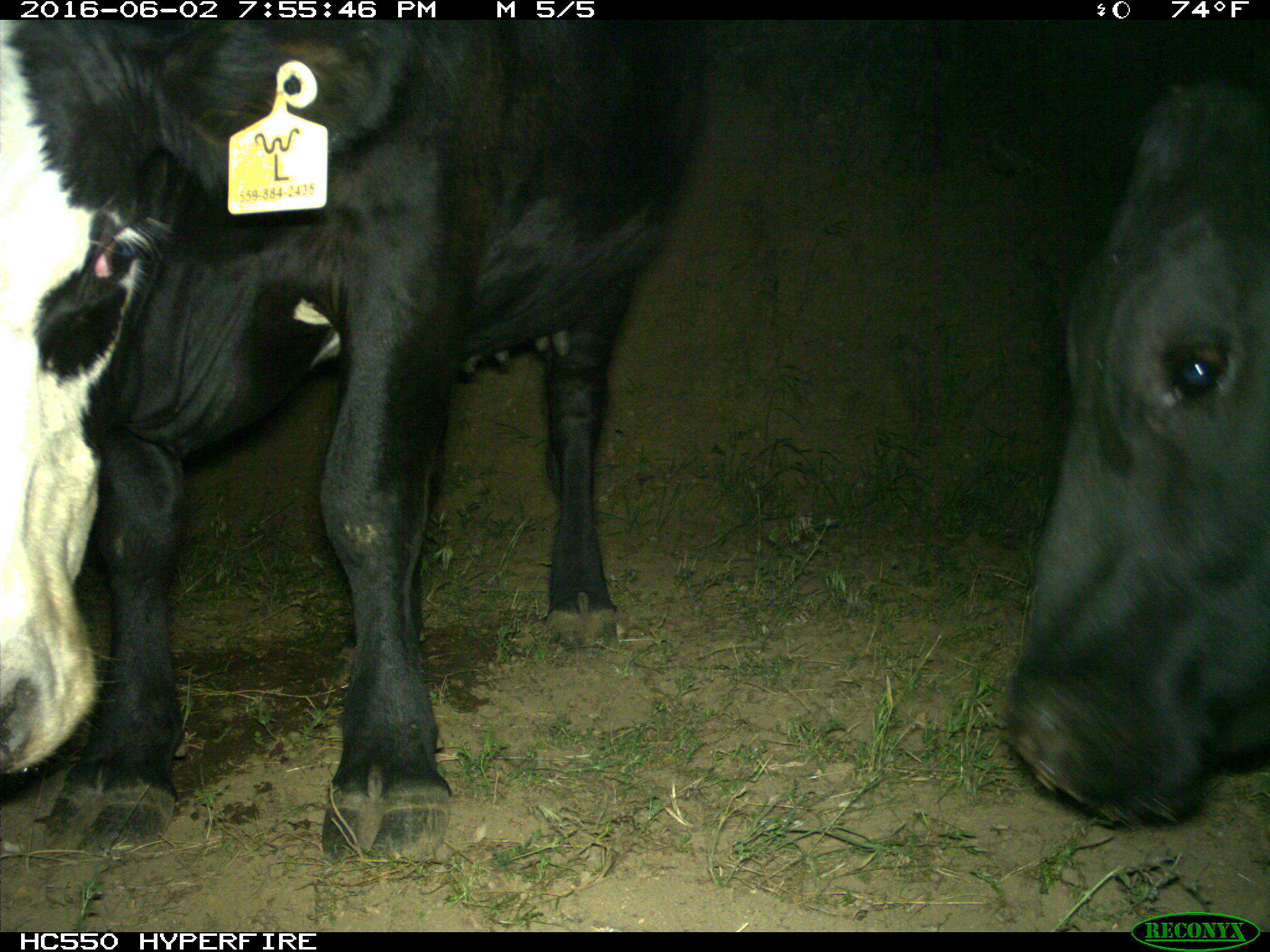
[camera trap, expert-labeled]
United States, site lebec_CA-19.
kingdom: Animalia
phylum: Chordata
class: Mammalia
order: Artiodactyla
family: Bovidae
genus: Bos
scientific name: Bos taurus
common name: domestic cow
Bos taurus (domestic cow).